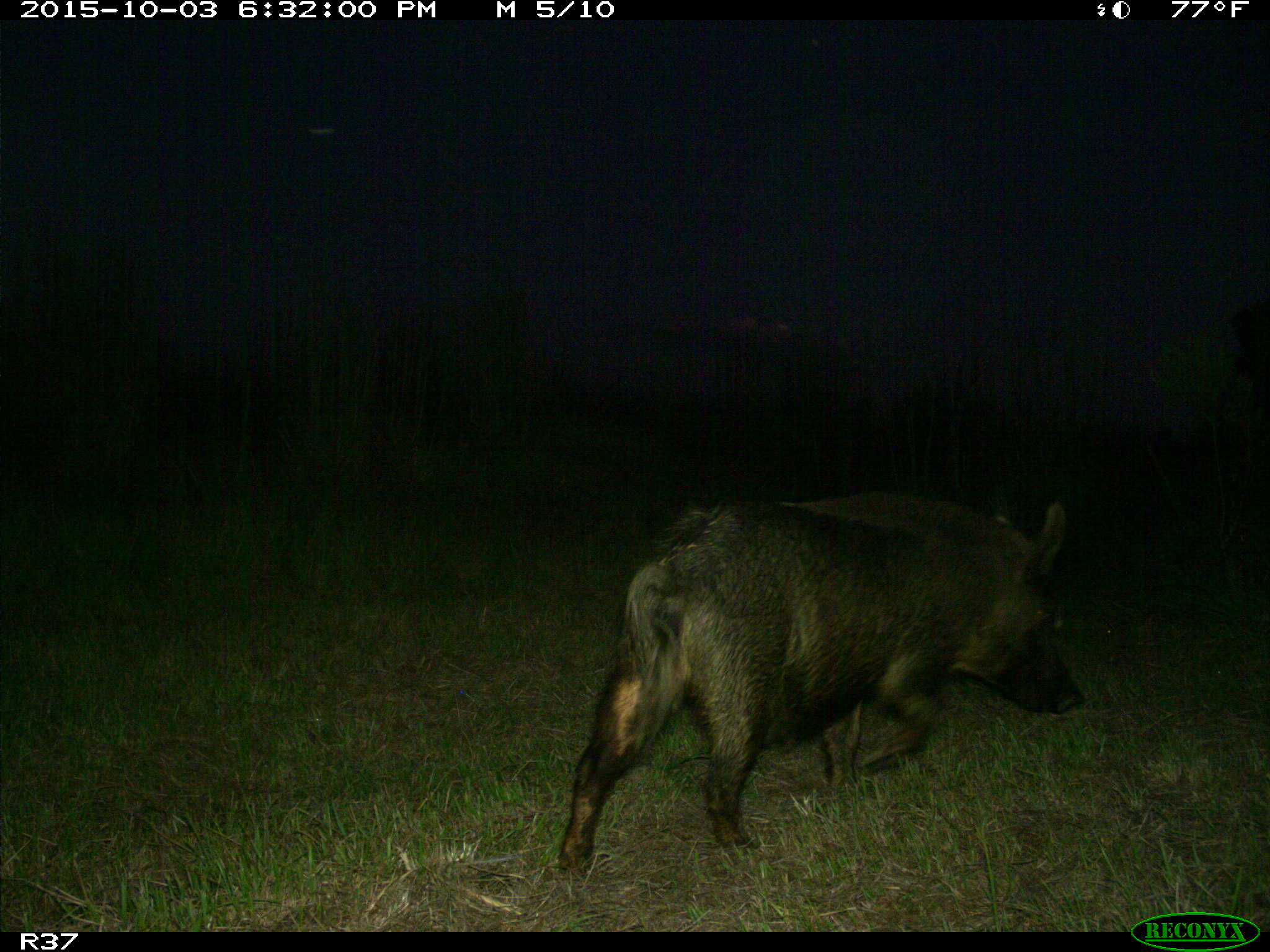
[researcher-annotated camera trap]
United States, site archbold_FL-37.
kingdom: Animalia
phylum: Chordata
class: Mammalia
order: Artiodactyla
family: Suidae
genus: Sus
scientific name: Sus scrofa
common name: wild boar